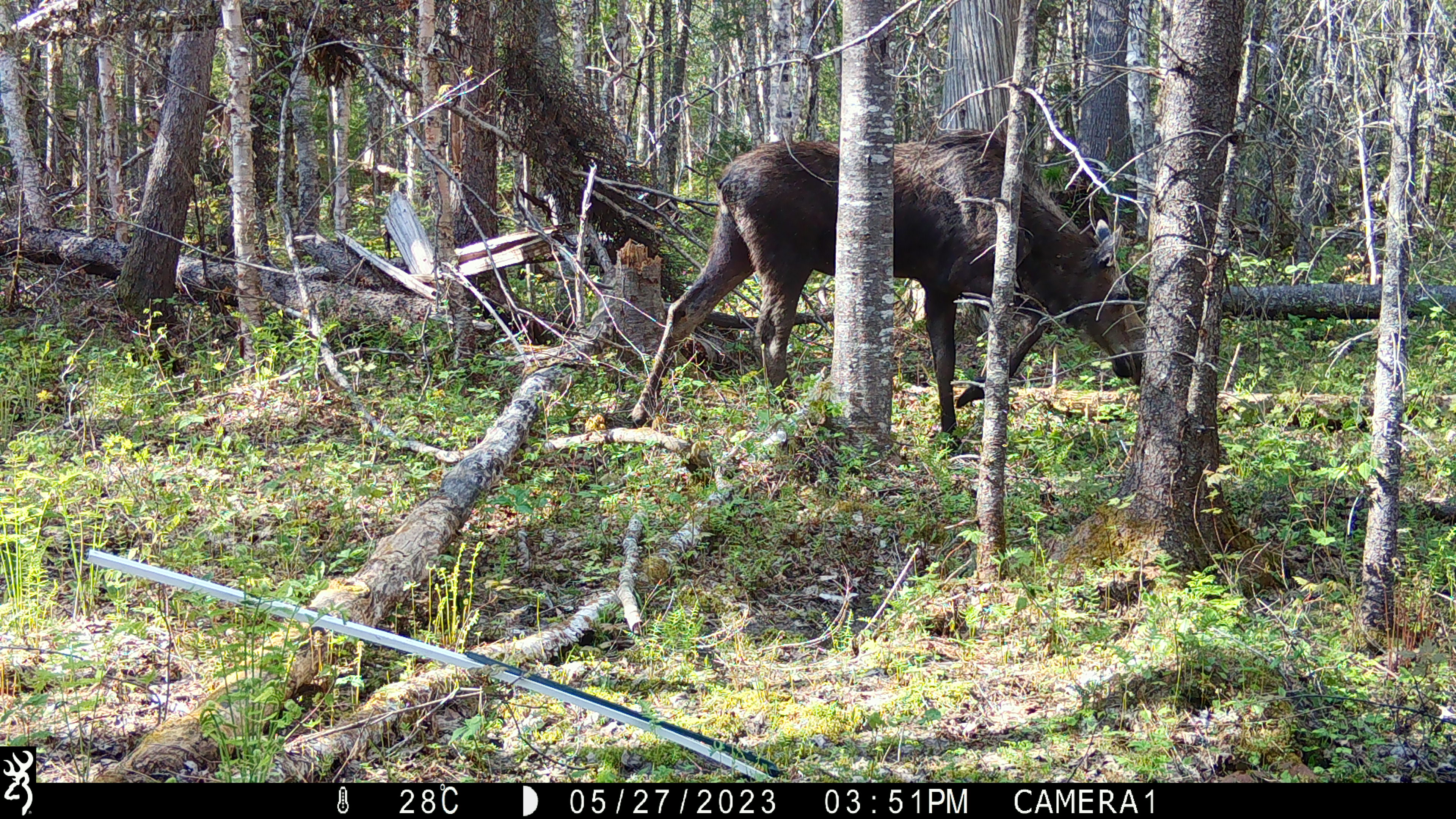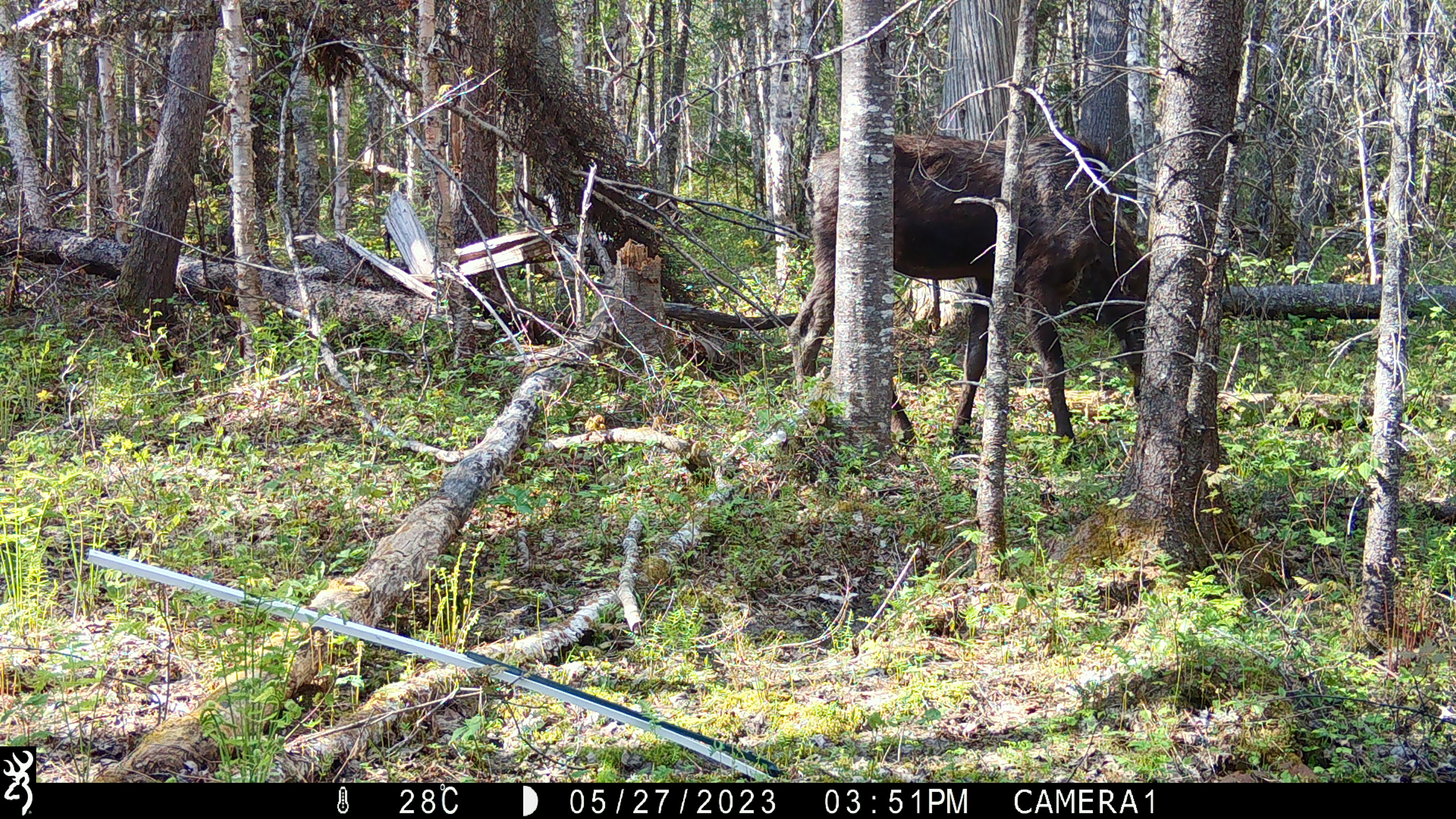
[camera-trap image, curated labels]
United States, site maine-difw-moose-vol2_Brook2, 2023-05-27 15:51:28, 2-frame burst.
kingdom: Animalia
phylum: Chordata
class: Mammalia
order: Artiodactyla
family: Cervidae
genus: Alces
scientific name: Alces alces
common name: moose